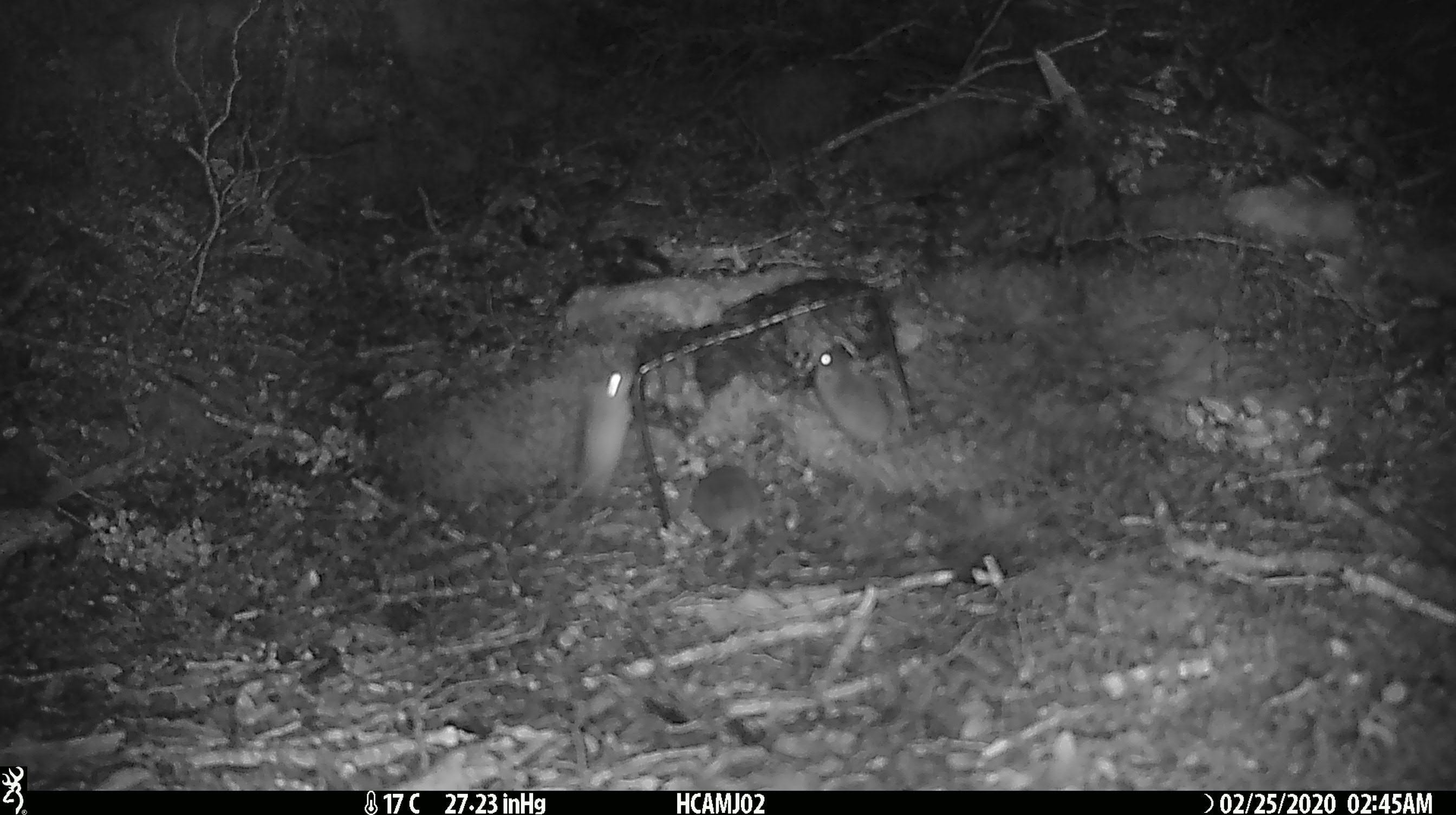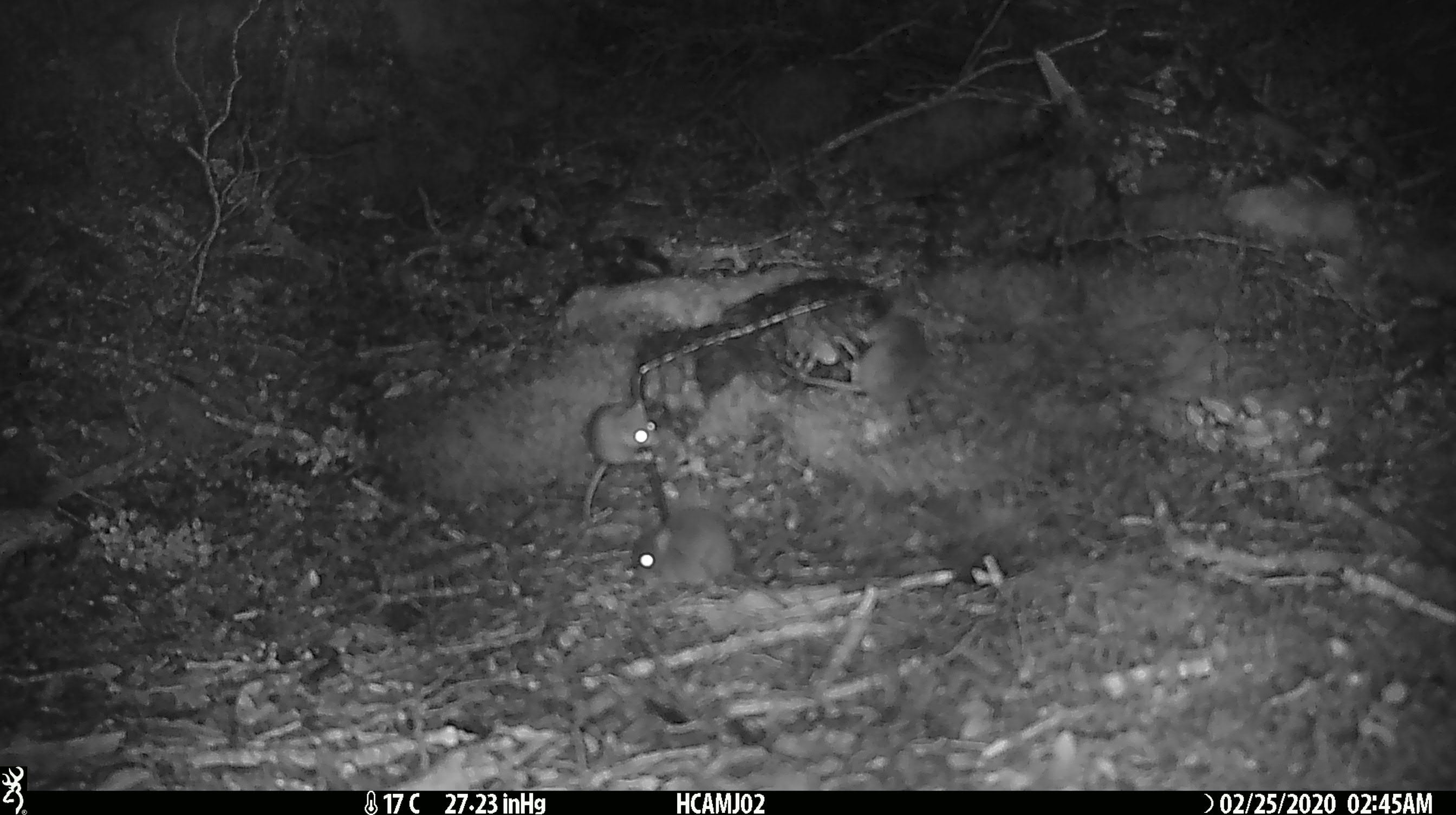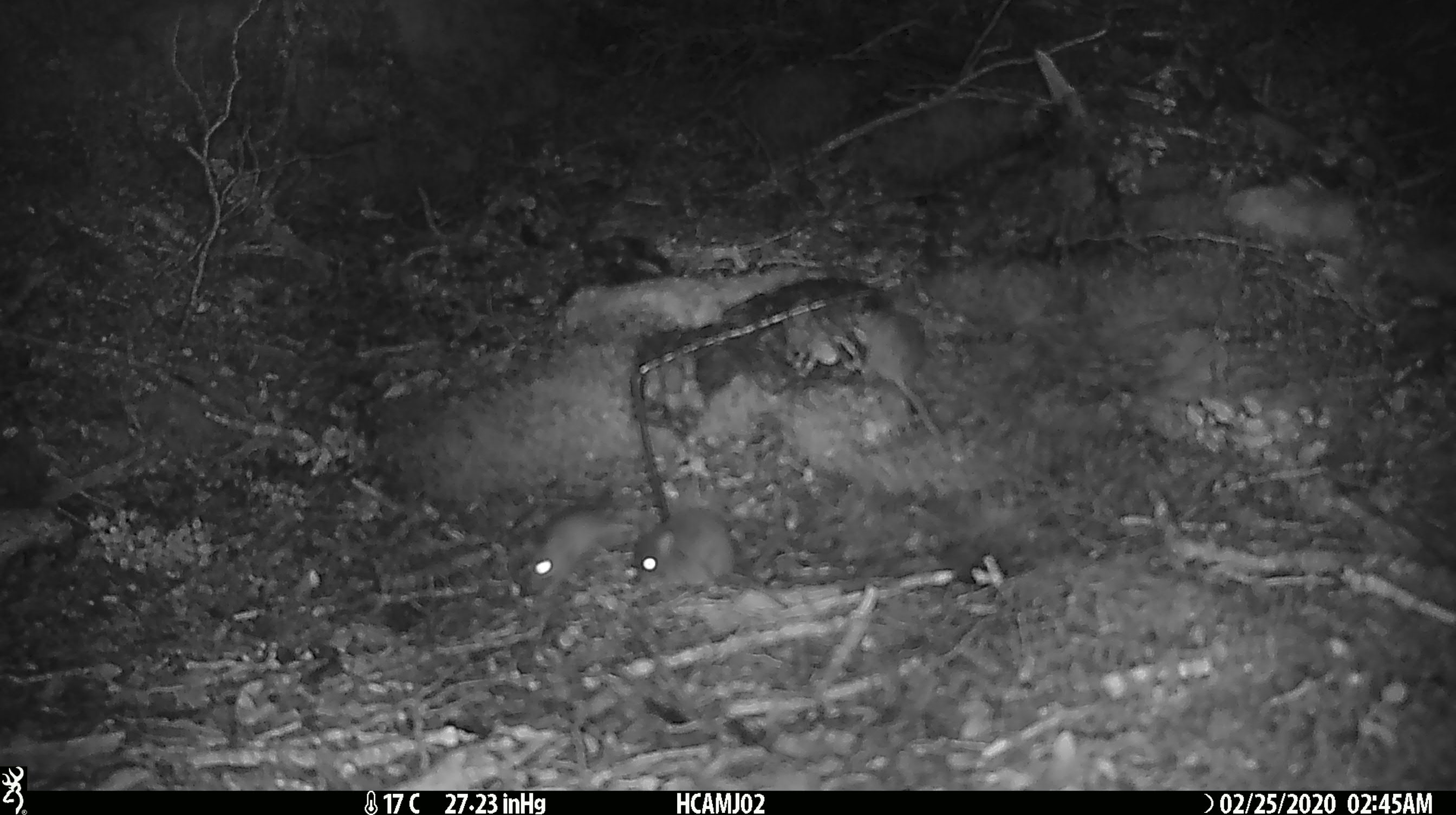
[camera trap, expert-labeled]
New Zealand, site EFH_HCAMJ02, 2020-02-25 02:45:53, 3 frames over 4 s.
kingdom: Animalia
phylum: Chordata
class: Mammalia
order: Rodentia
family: Muridae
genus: Mus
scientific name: Mus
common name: mouse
Mouse (Mus).